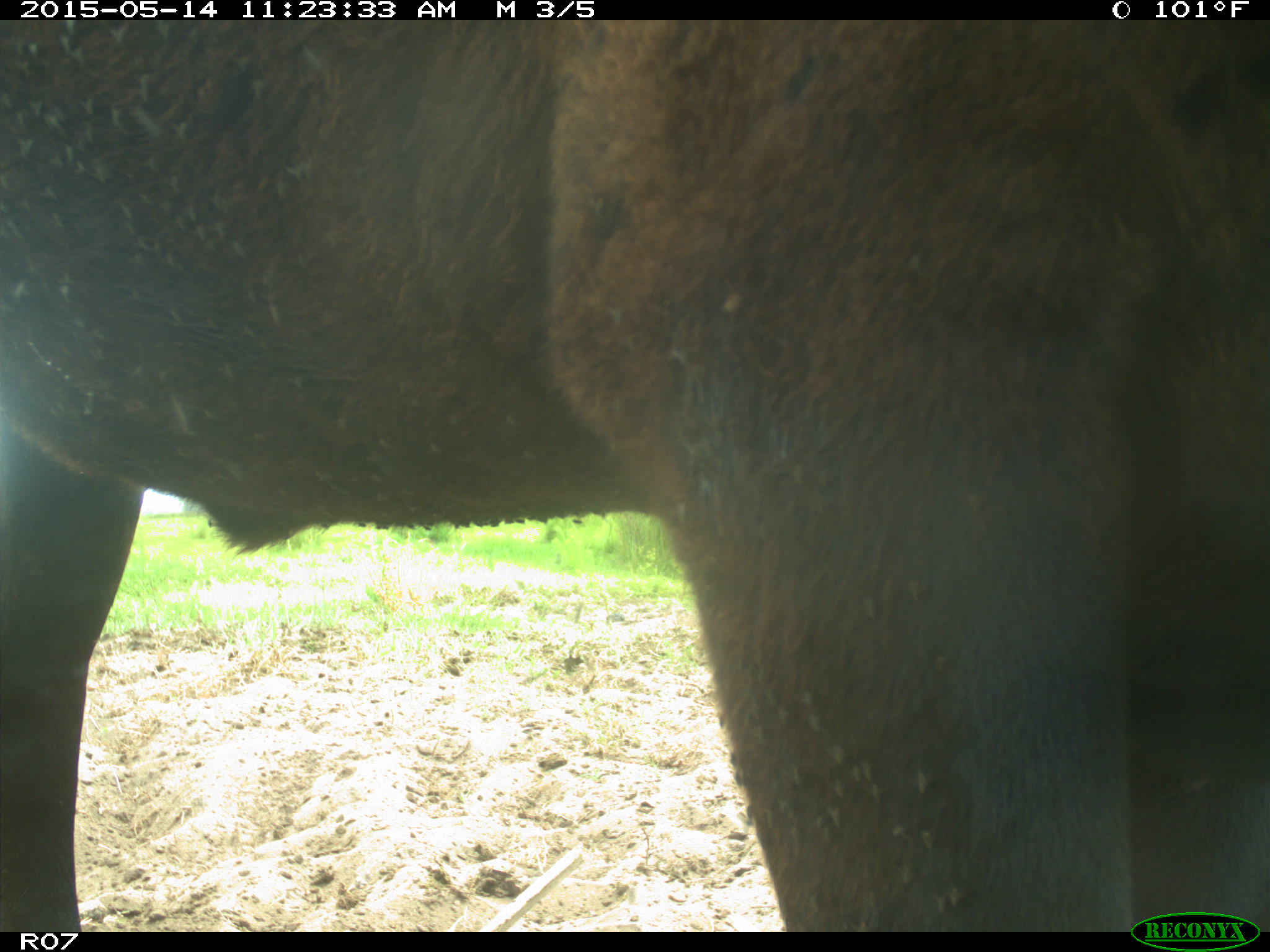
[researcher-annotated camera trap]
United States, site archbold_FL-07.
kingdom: Animalia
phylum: Chordata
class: Mammalia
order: Artiodactyla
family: Bovidae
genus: Bos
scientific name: Bos taurus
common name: domestic cow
Bos taurus (domestic cow).